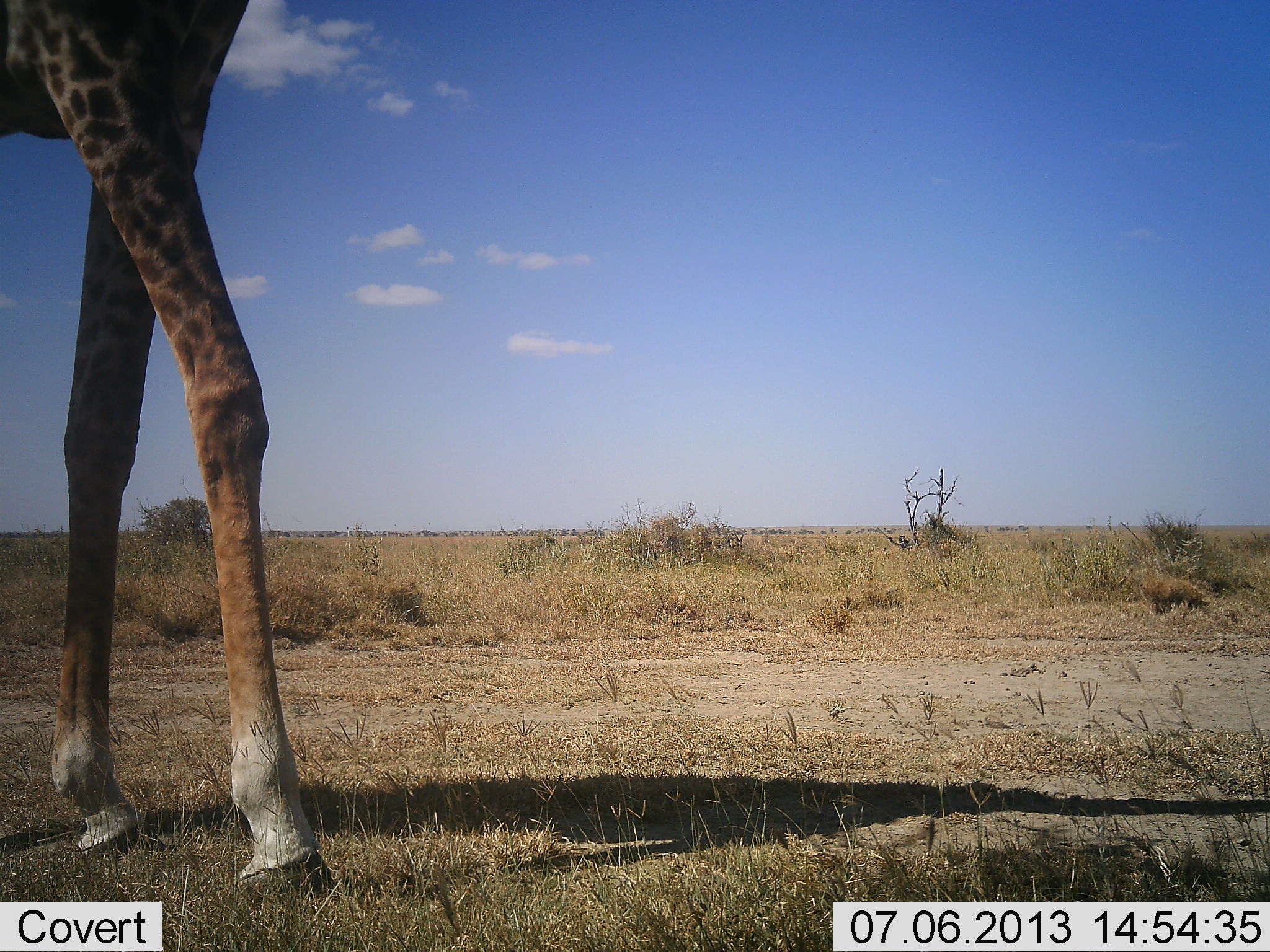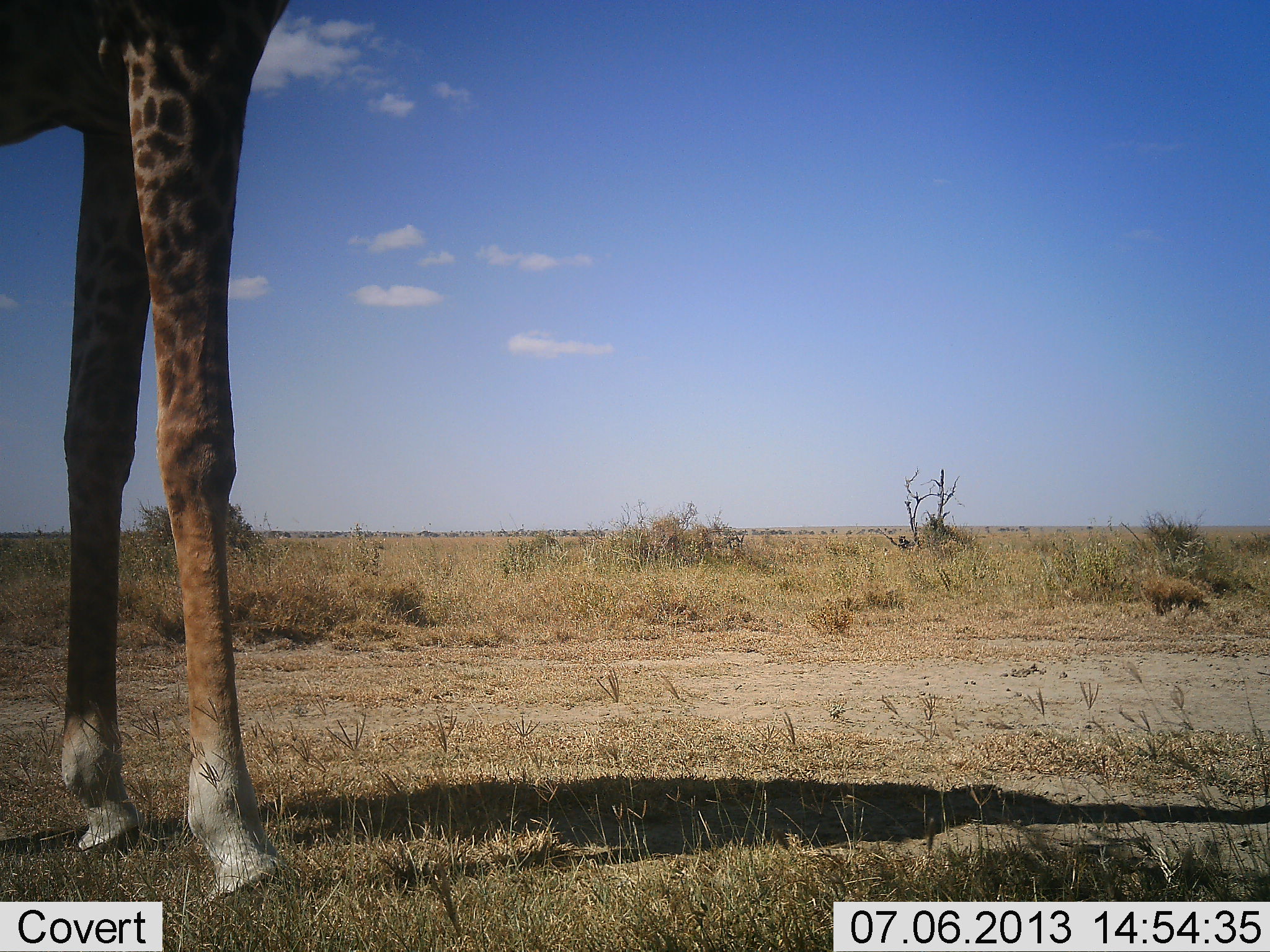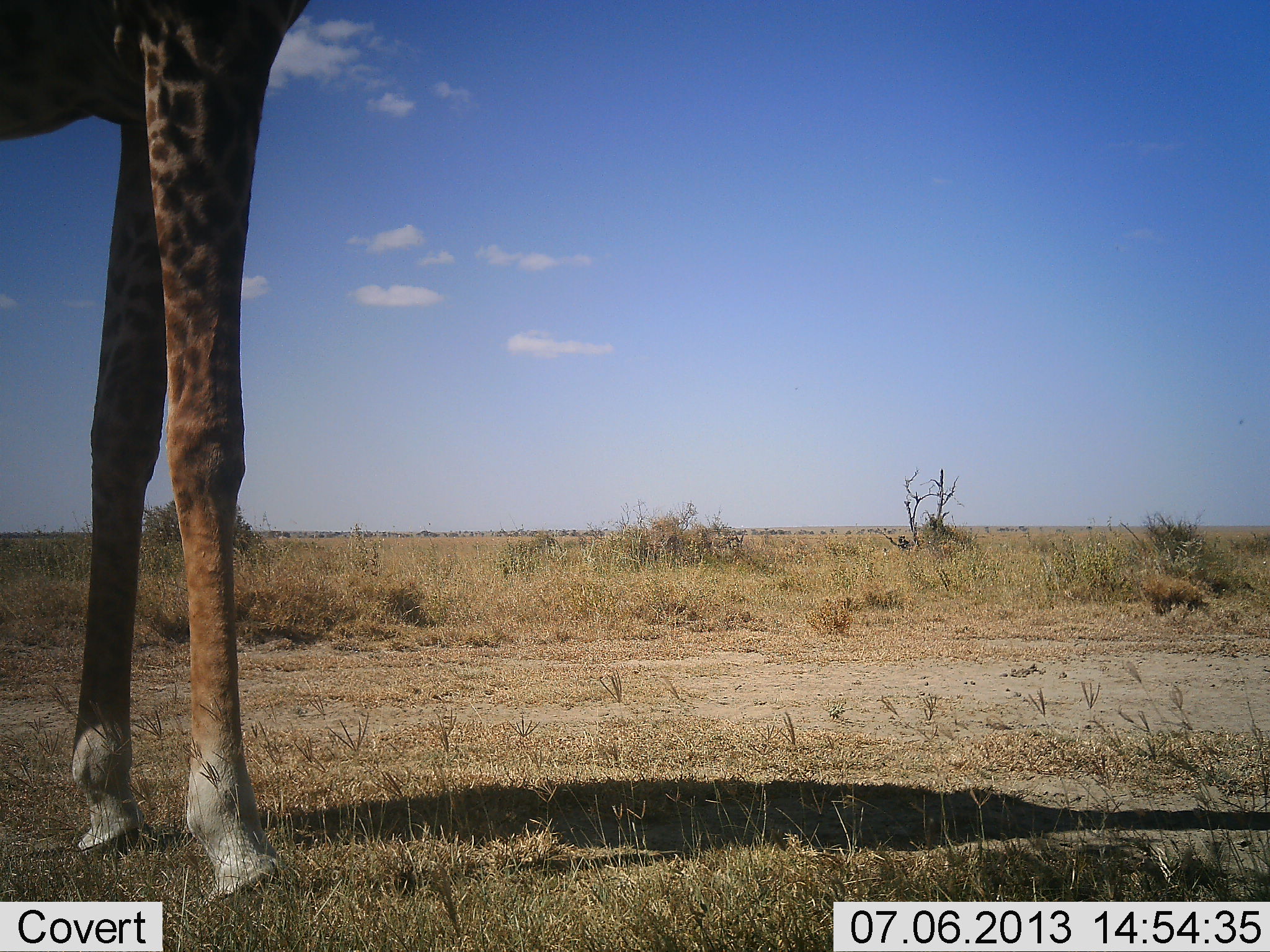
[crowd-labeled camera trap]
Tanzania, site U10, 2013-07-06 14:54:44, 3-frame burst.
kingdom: Animalia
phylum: Chordata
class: Mammalia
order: Artiodactyla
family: Giraffidae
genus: Giraffa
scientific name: Giraffa camelopardalis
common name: giraffe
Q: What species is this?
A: Giraffe (Giraffa camelopardalis).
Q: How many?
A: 1.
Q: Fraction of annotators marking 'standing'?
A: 100%.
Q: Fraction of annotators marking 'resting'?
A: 0%.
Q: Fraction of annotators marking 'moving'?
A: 0%.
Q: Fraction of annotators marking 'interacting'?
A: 0%.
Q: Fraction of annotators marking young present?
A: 0%.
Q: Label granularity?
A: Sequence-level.